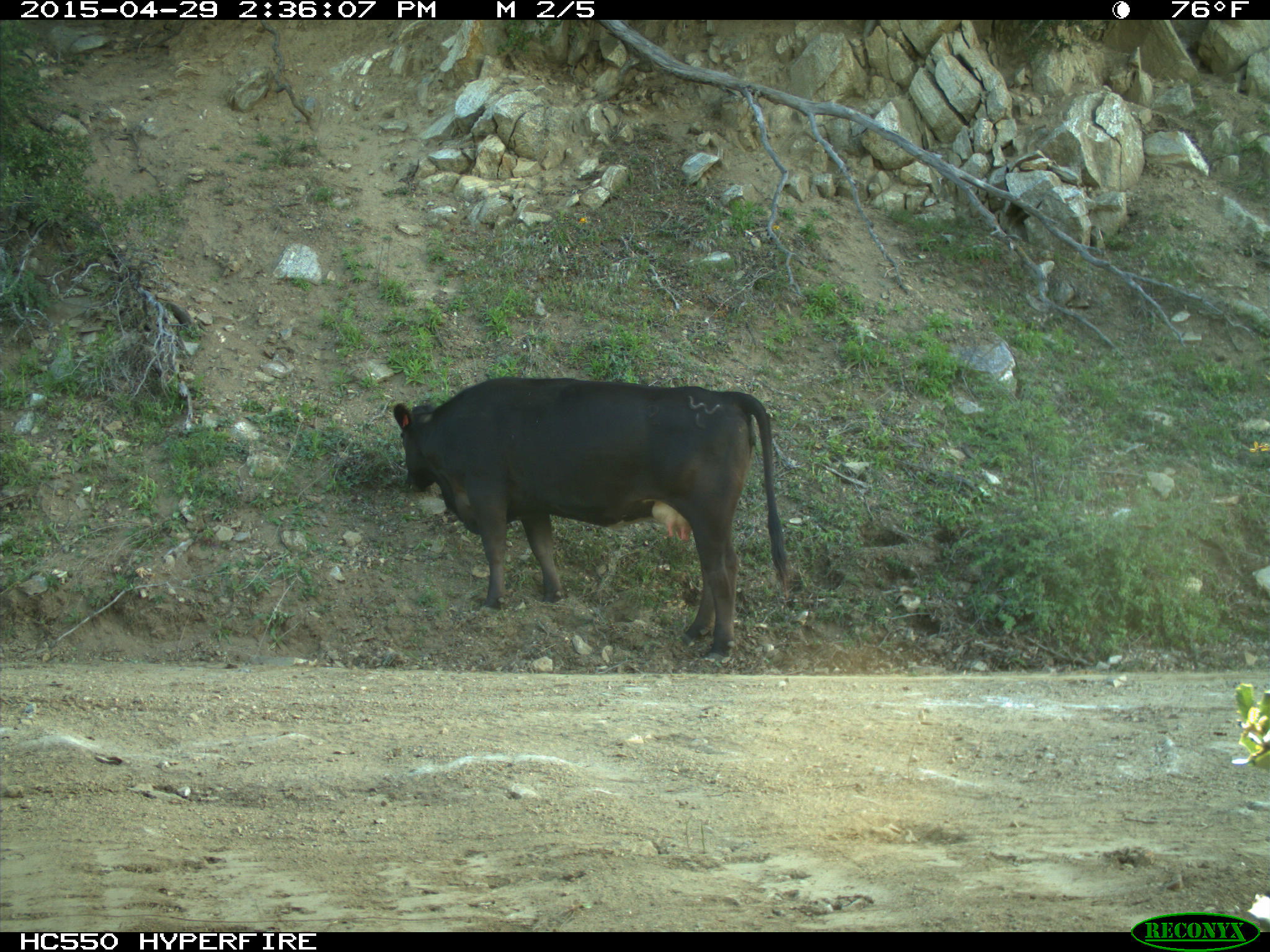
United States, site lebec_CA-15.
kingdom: Animalia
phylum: Chordata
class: Mammalia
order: Artiodactyla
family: Bovidae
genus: Bos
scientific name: Bos taurus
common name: domestic cow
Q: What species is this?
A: Bos taurus (domestic cow).